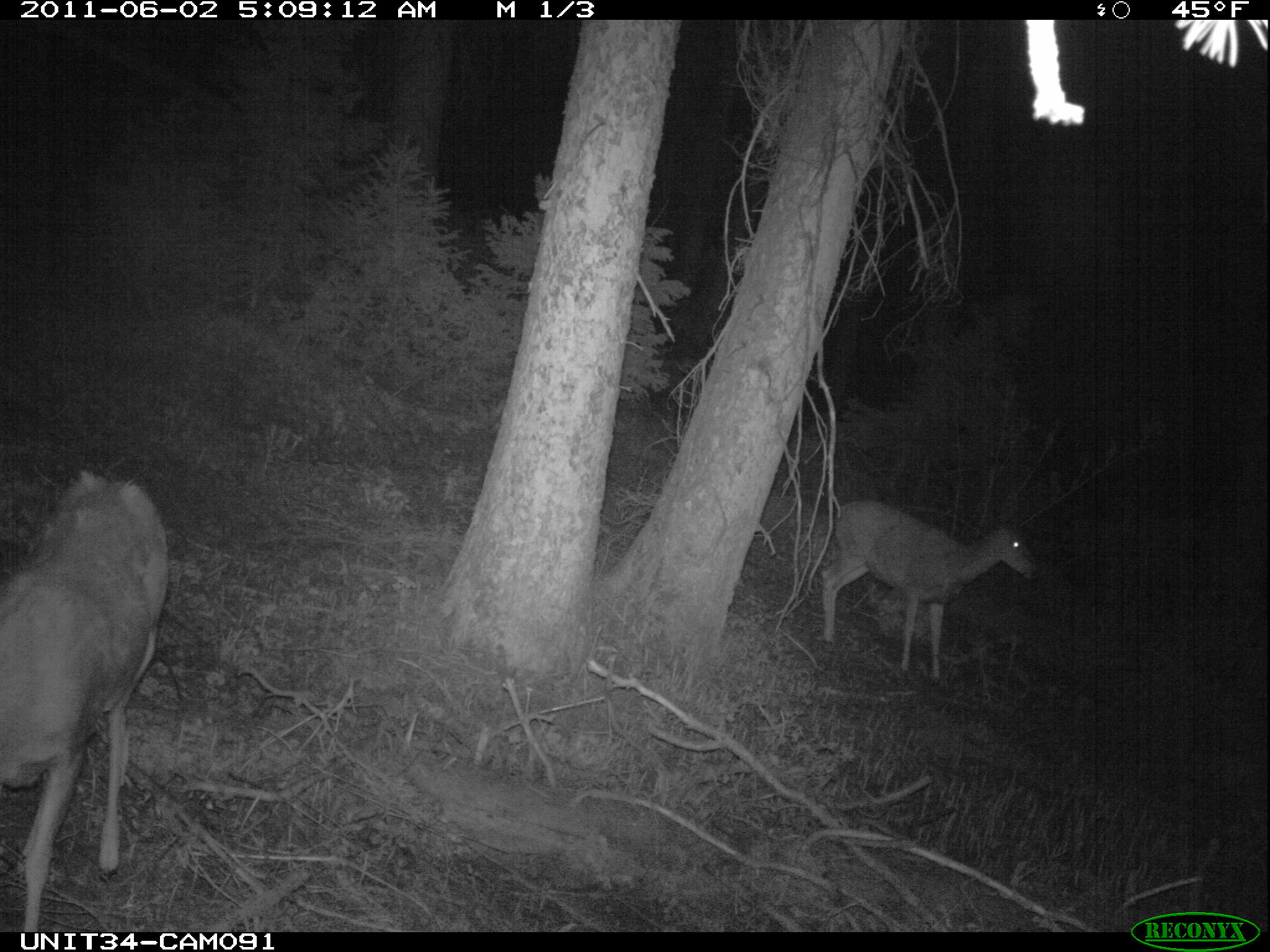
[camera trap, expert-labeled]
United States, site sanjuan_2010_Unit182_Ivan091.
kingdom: Animalia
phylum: Chordata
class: Mammalia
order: Artiodactyla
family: Cervidae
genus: Odocoileus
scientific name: Odocoileus hemionus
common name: mule deer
Odocoileus hemionus (mule deer).